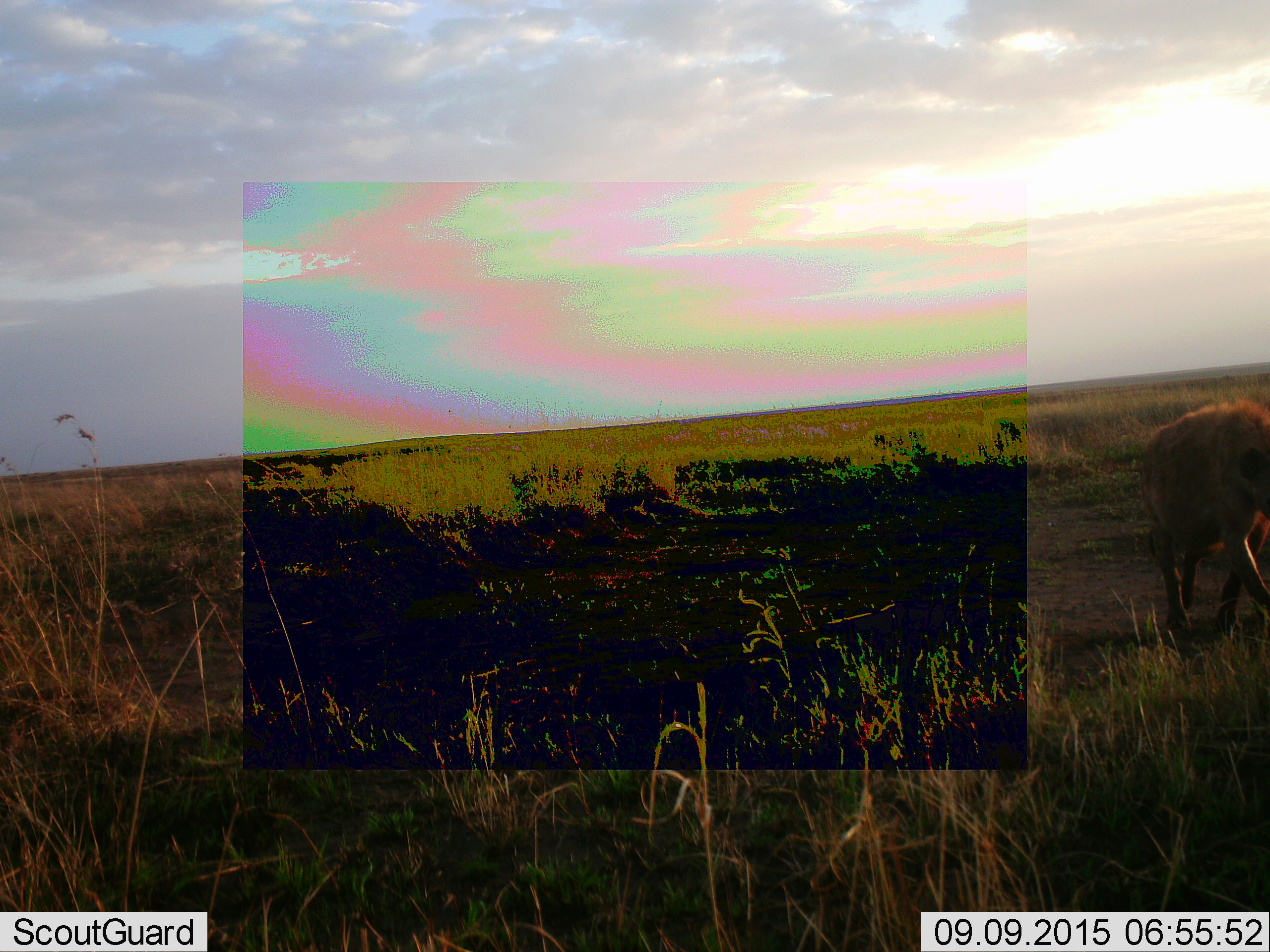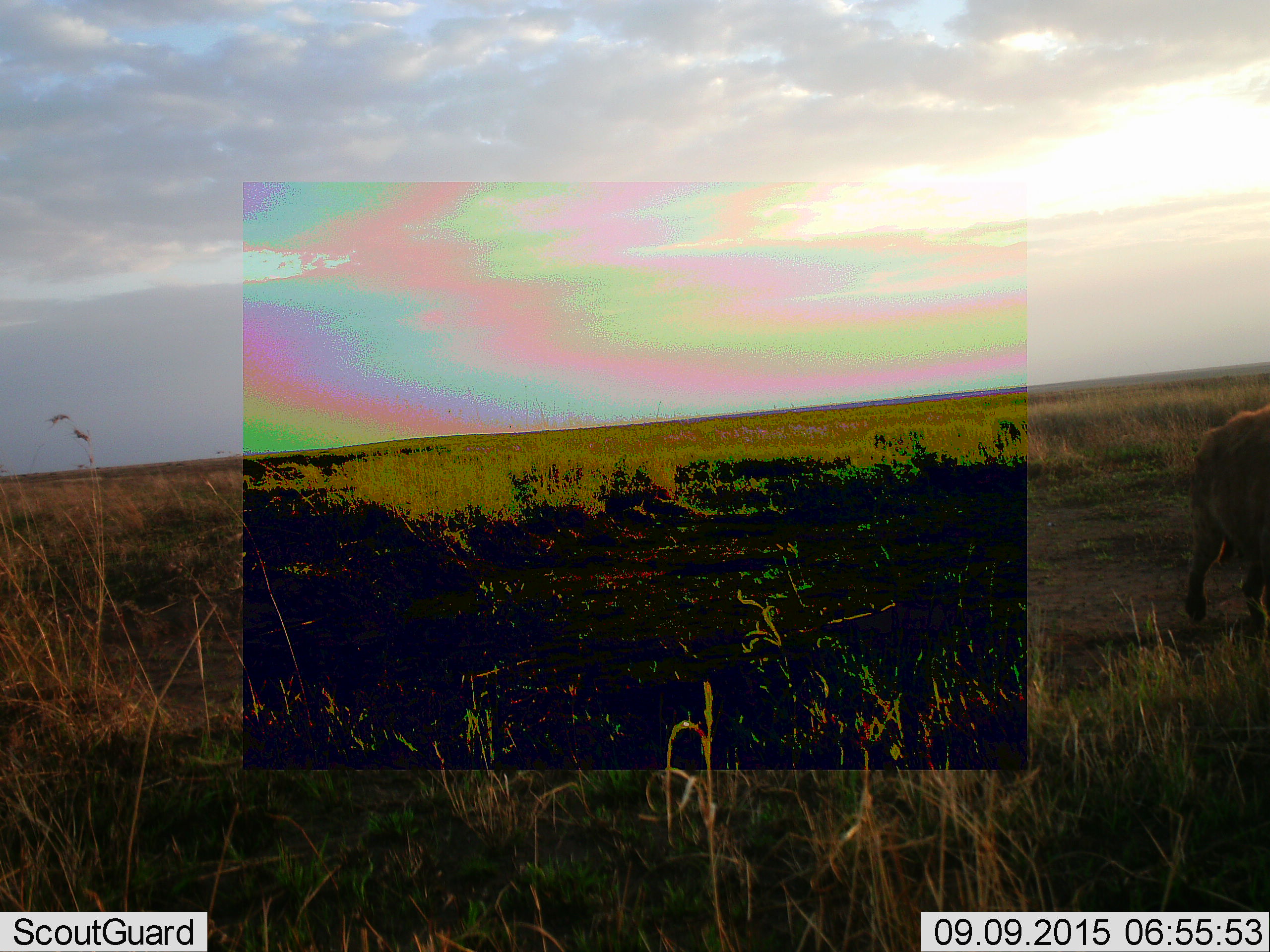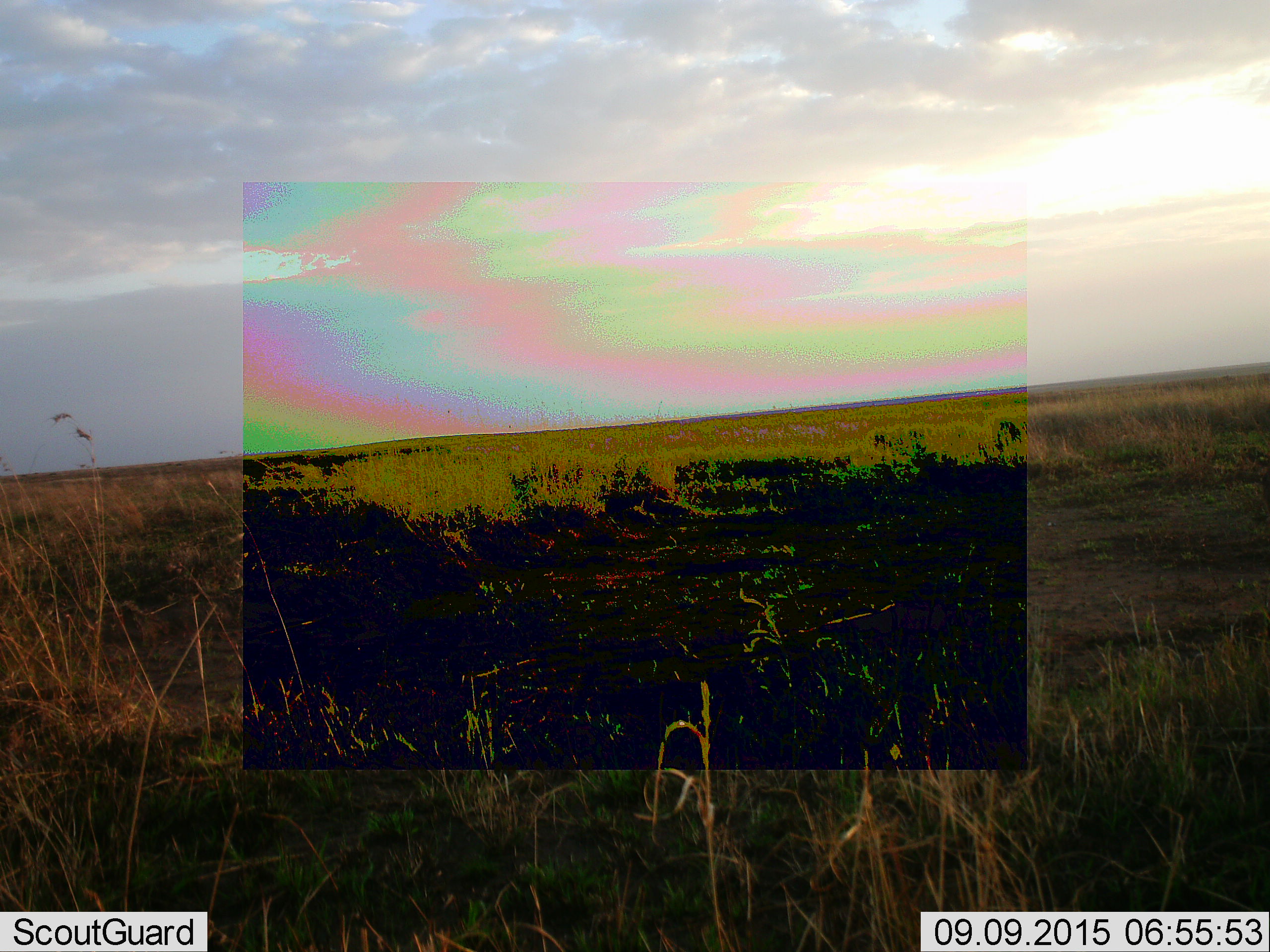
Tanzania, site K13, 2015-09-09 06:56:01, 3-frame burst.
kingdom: Animalia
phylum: Chordata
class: Mammalia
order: Carnivora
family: Hyaenidae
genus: Crocuta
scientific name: Crocuta crocuta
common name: spotted hyena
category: hyenaspotted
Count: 1.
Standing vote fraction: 0%.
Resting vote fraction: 0%.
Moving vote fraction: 100%.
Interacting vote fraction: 0%.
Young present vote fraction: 0%.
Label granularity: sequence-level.